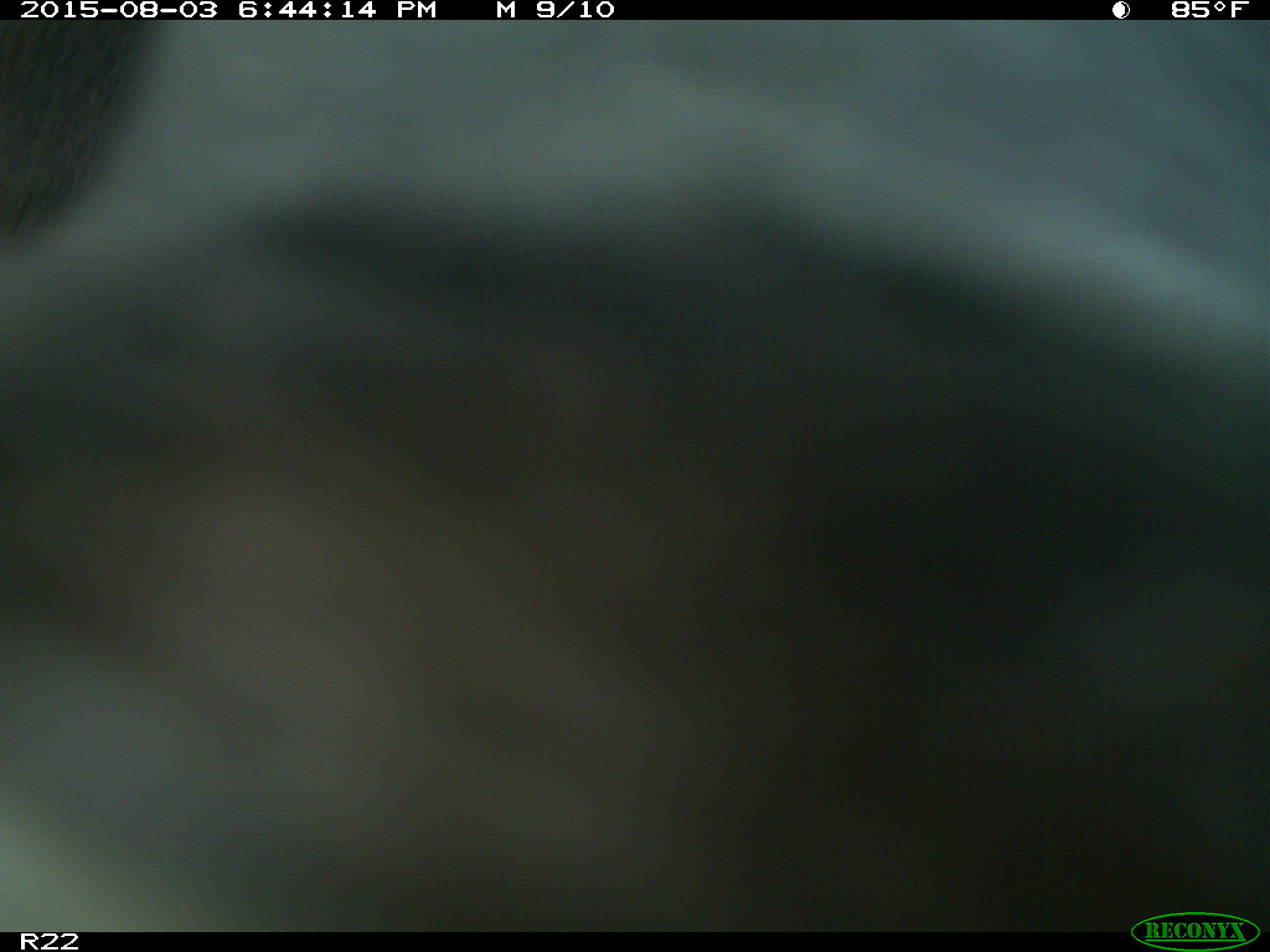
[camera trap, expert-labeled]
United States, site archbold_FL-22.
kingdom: Animalia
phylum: Chordata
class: Mammalia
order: Artiodactyla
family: Bovidae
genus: Bos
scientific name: Bos taurus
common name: domestic cow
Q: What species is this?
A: Bos taurus (domestic cow).